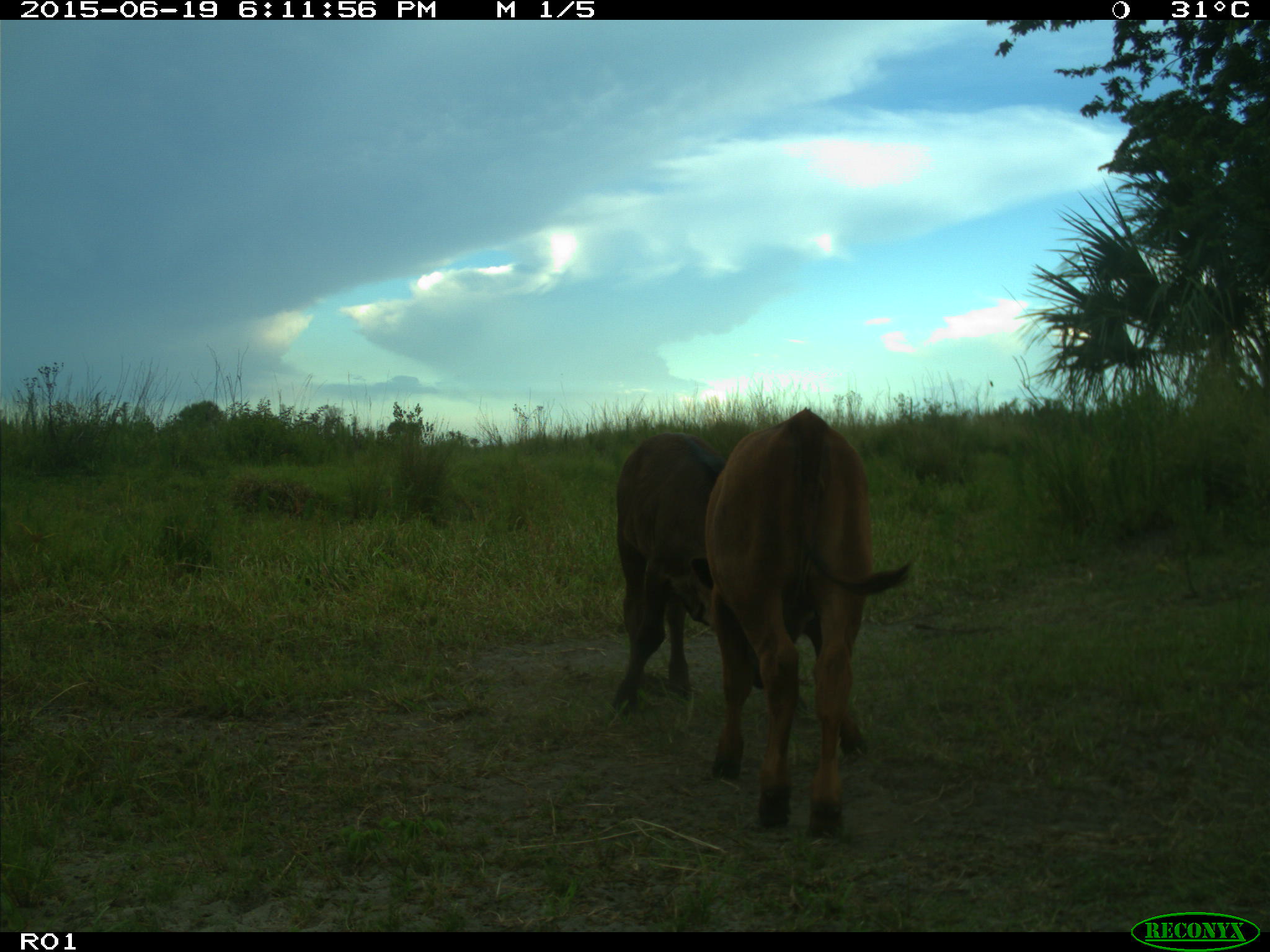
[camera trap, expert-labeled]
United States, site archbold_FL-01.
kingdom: Animalia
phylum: Chordata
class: Mammalia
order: Artiodactyla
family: Bovidae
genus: Bos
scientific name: Bos taurus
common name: domestic cow